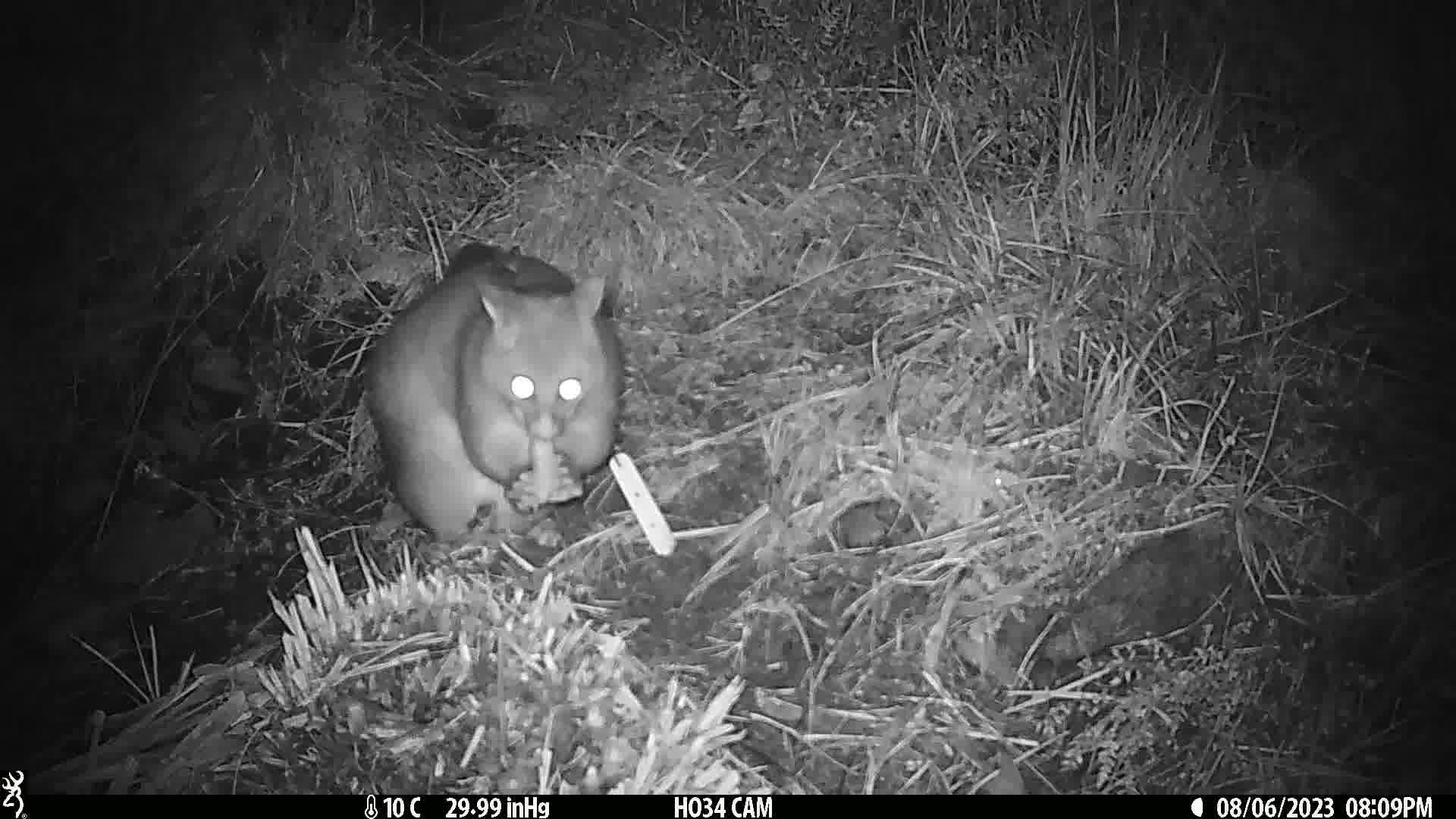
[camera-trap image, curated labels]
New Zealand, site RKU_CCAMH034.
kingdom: Animalia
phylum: Chordata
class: Mammalia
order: Diprotodontia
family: Phalangeridae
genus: Trichosurus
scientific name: Trichosurus vulpecula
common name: common brushtail possum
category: possum